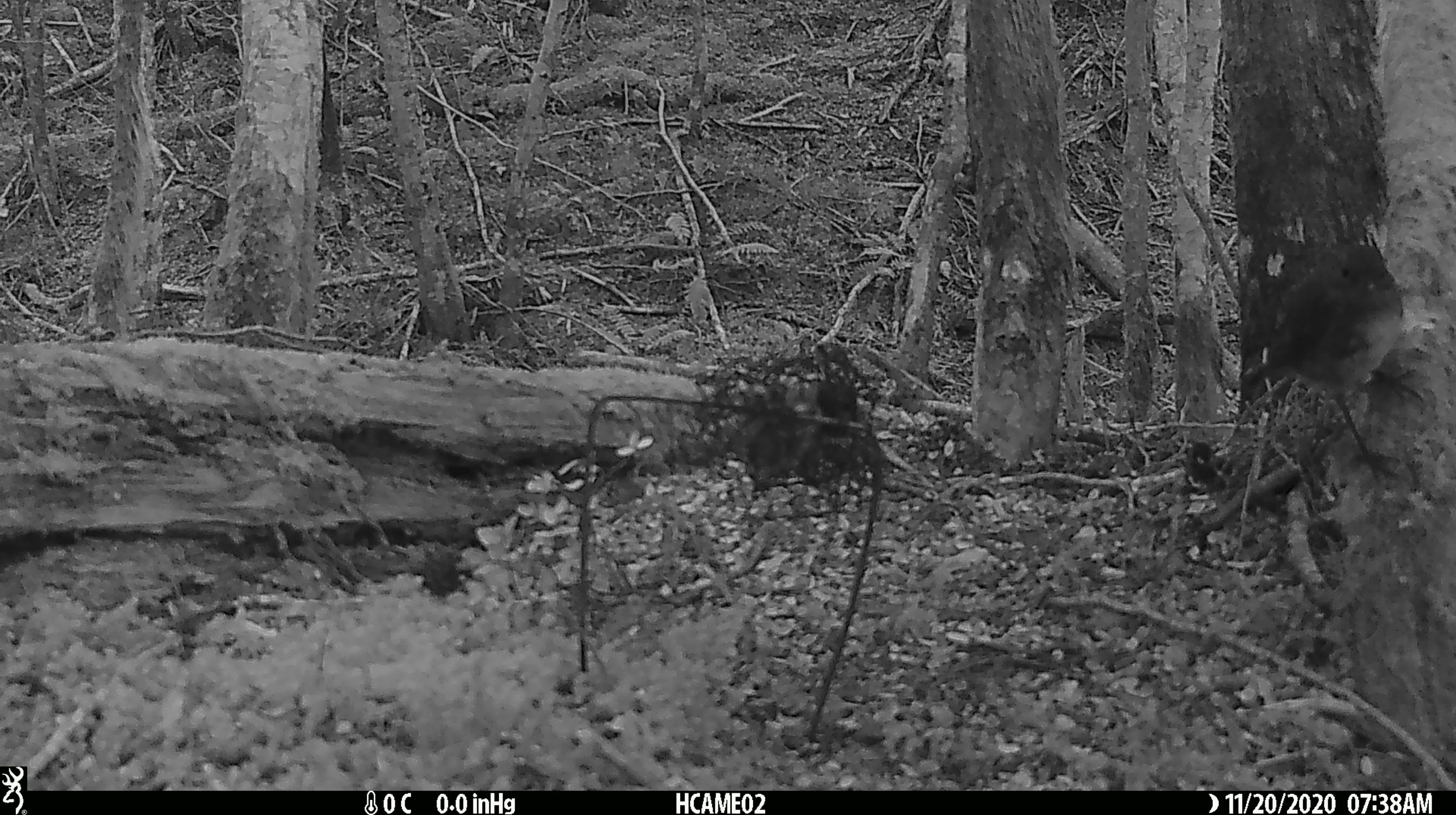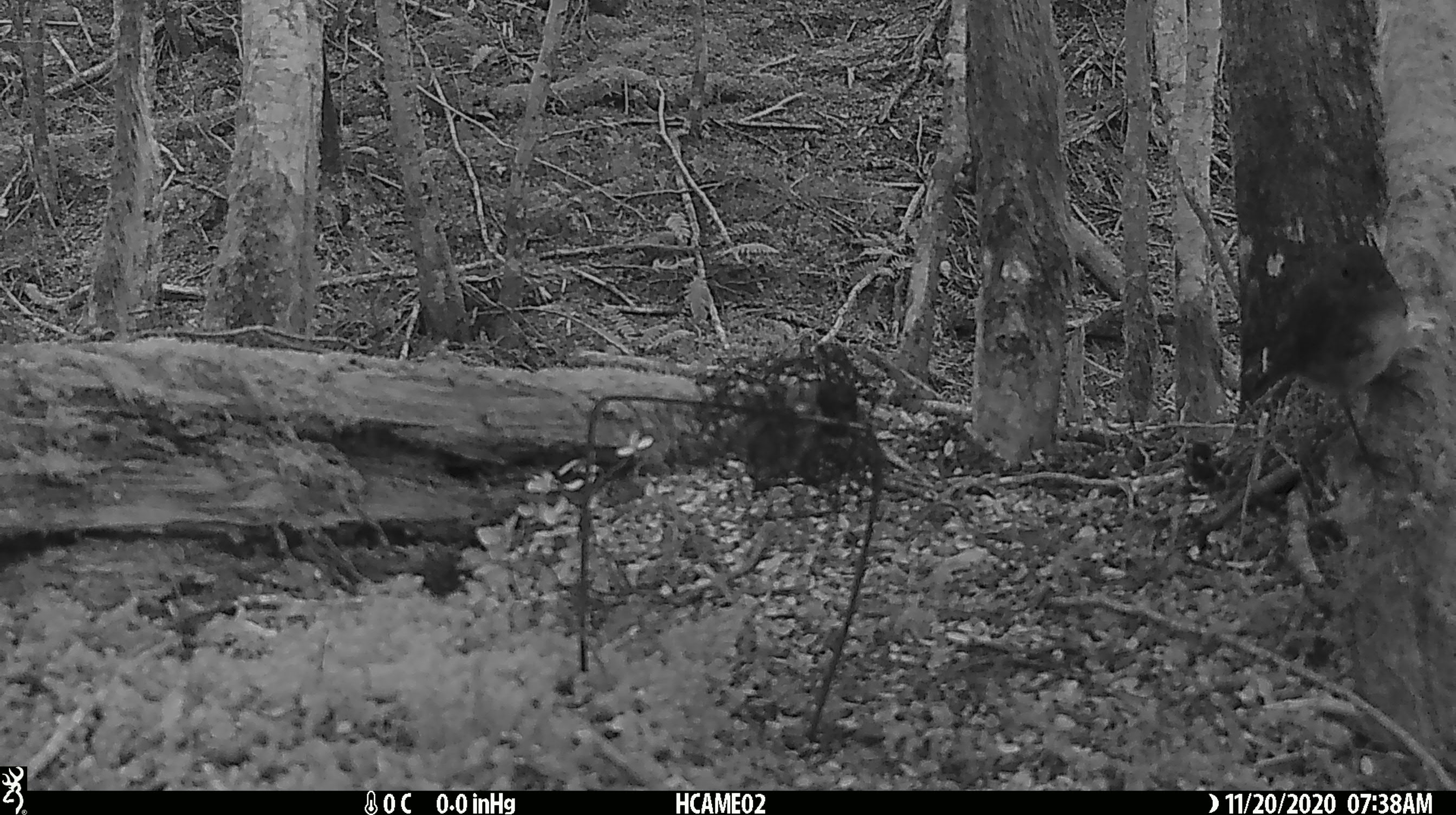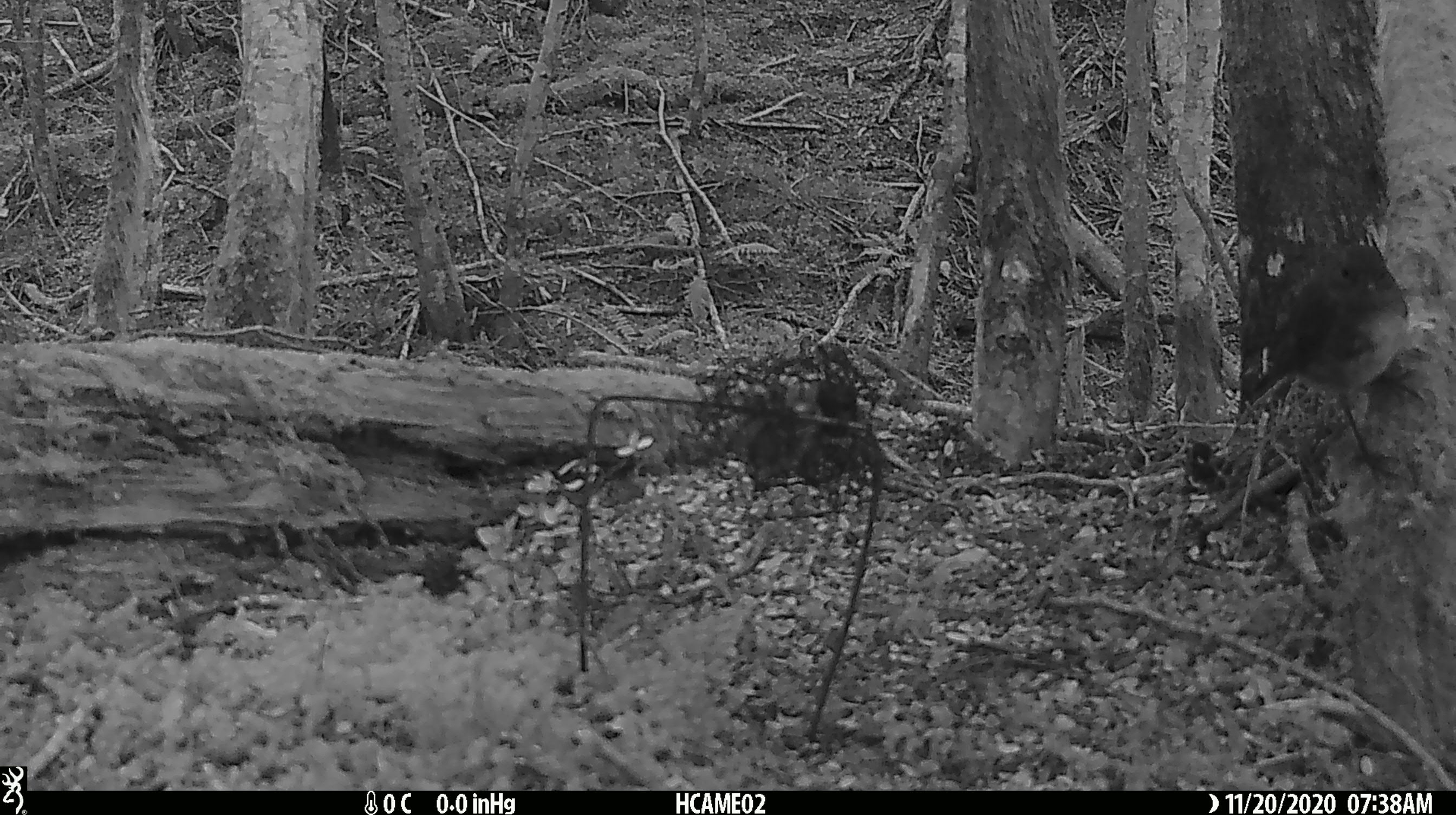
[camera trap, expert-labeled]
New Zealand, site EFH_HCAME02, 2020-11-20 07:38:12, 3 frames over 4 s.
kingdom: Animalia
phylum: Chordata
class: Aves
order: Passeriformes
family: Petroicidae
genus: Petroica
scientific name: Petroica australis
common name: new zealand robin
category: robin